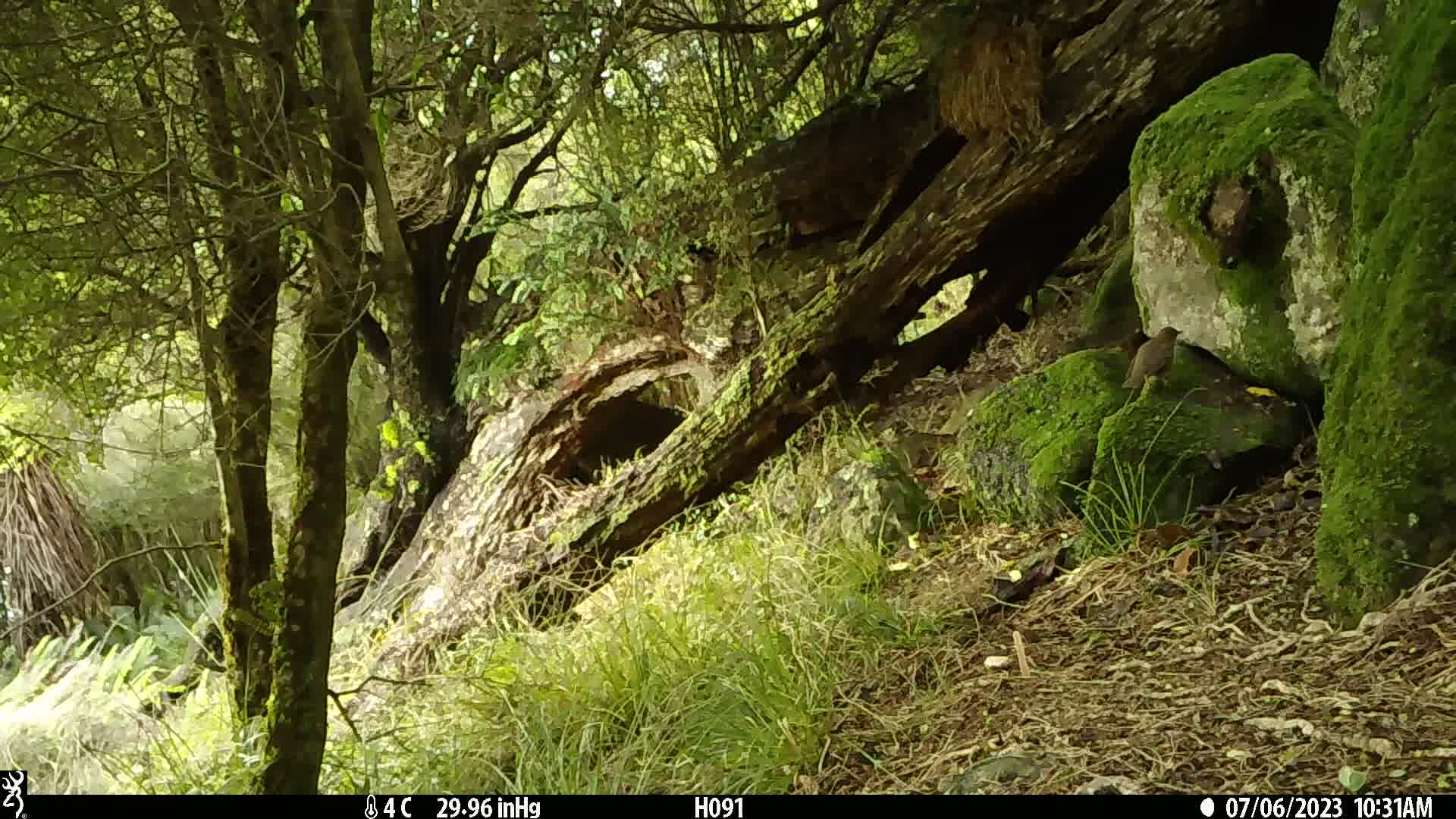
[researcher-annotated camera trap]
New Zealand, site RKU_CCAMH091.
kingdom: Animalia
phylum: Chordata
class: Aves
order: Passeriformes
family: Turdidae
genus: Turdus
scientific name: Turdus merula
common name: eurasian blackbird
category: blackbird